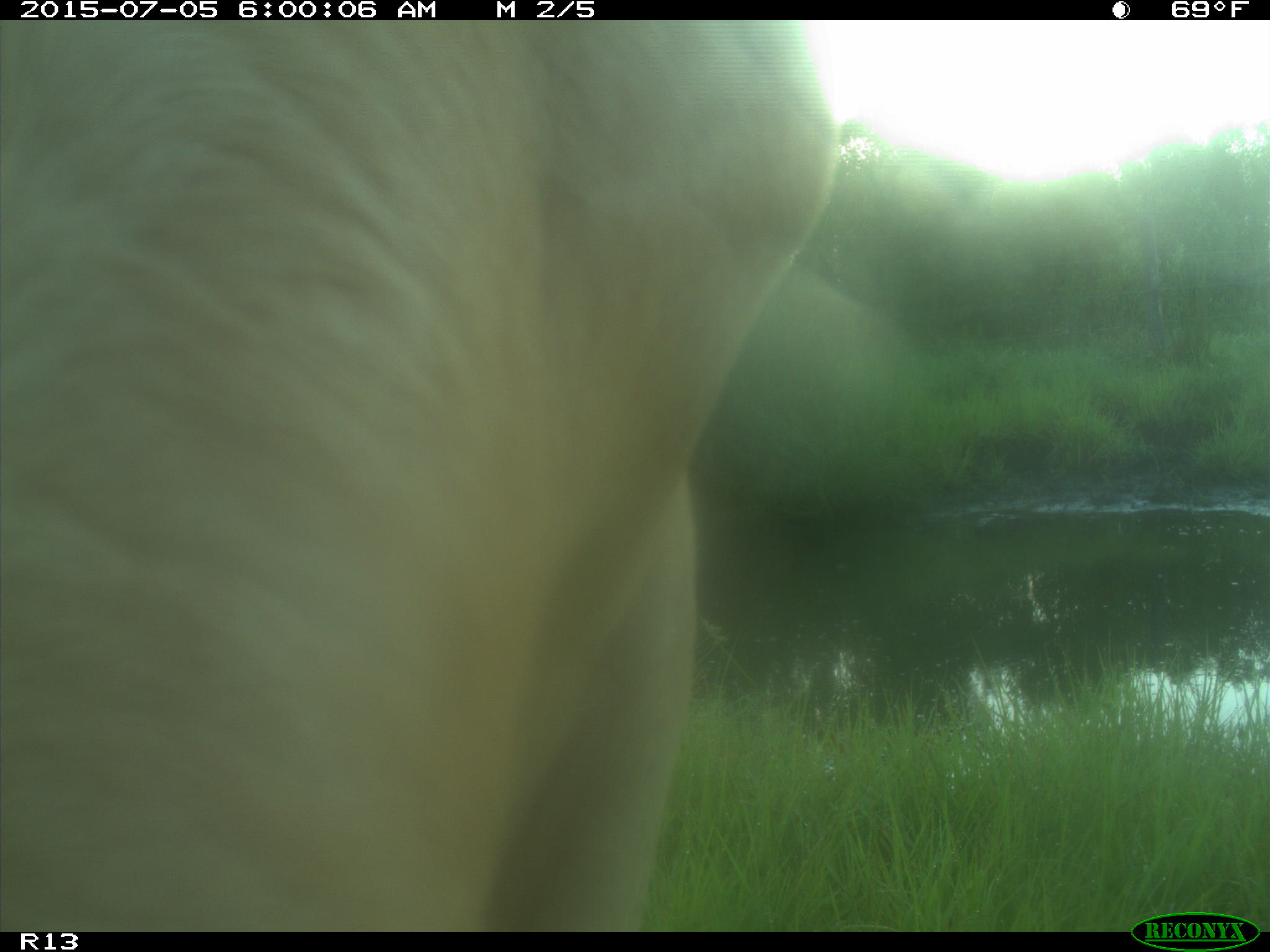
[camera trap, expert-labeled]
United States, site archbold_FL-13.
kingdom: Animalia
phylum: Chordata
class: Mammalia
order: Artiodactyla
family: Bovidae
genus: Bos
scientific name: Bos taurus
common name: domestic cow